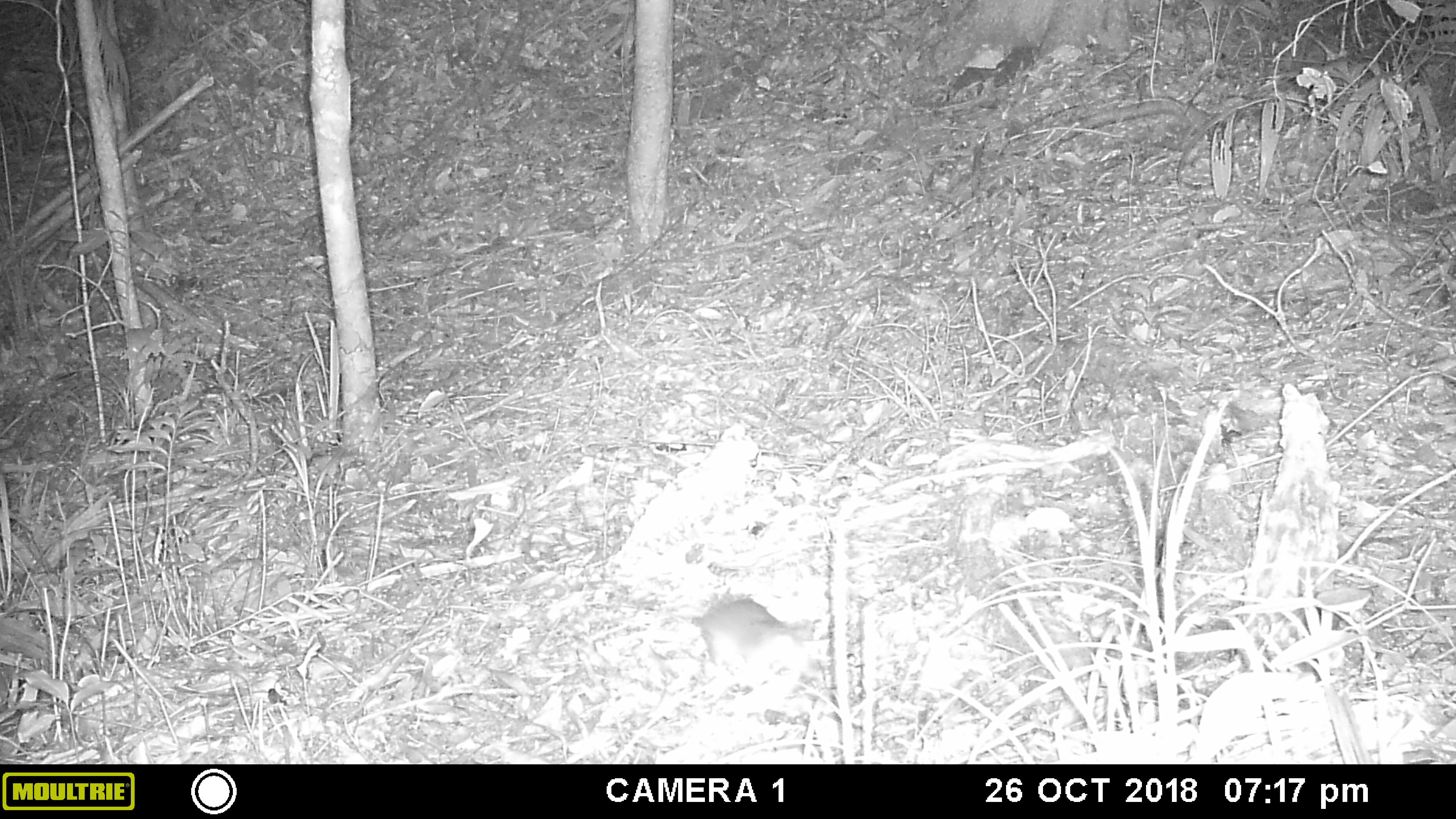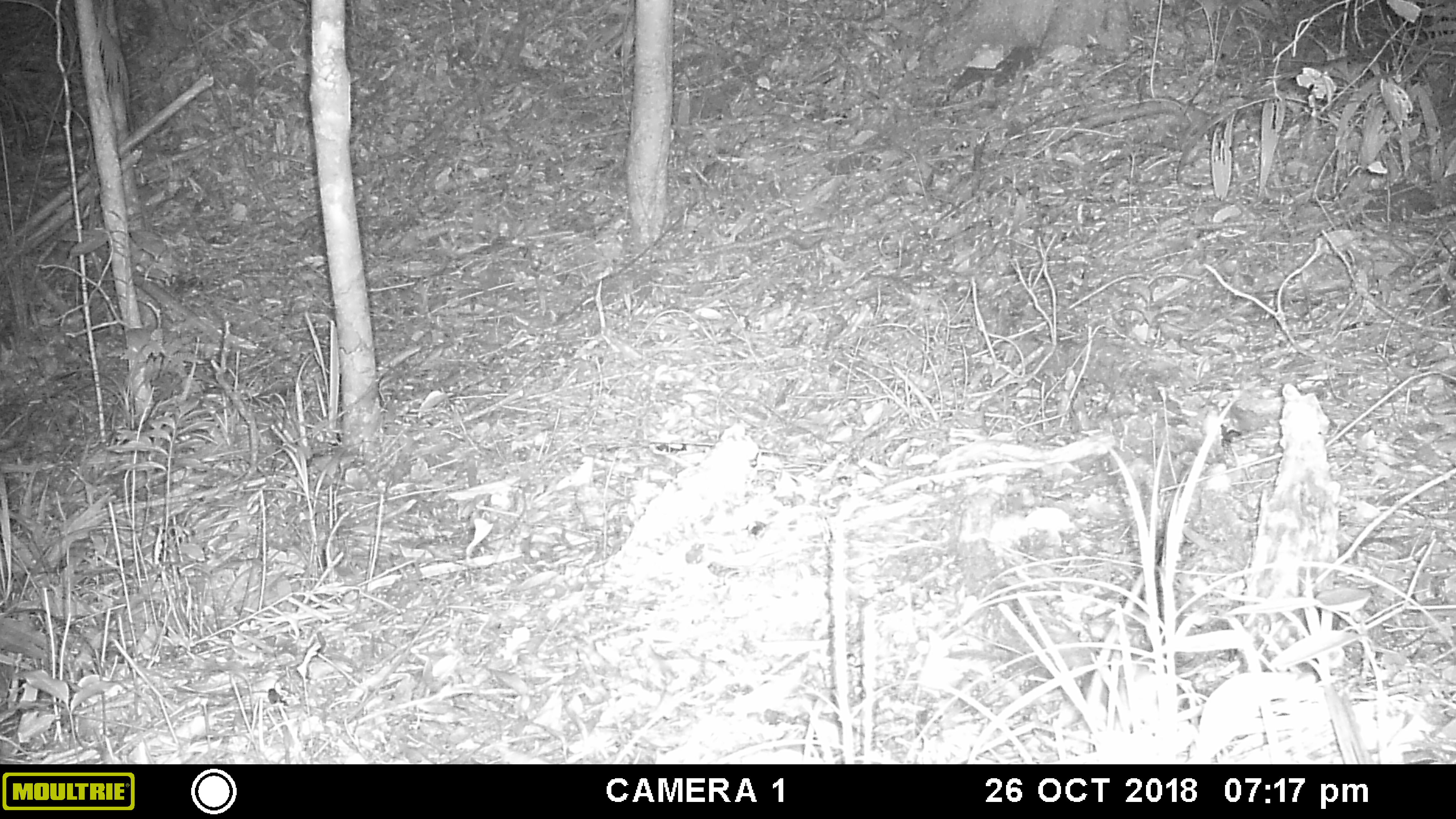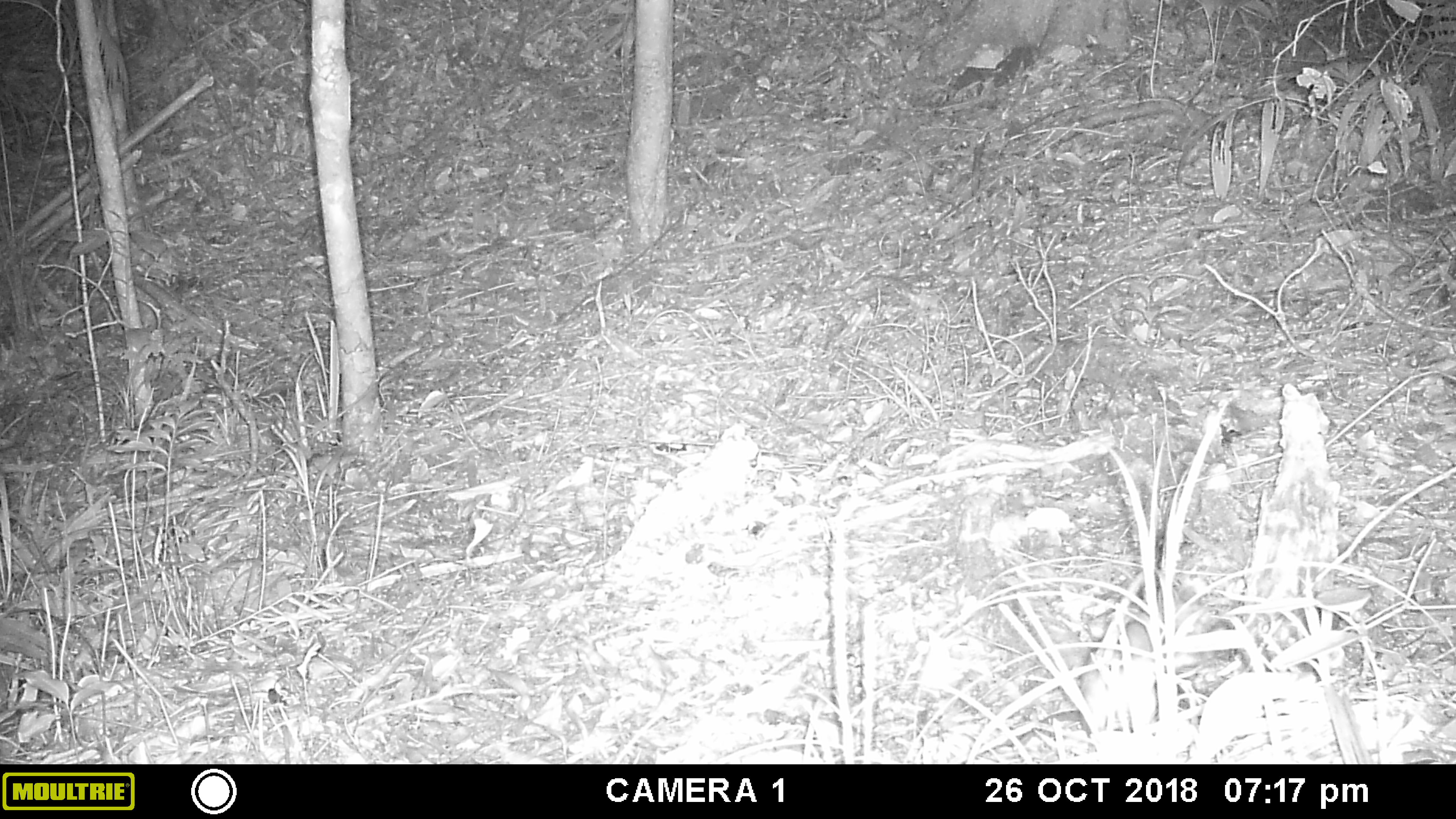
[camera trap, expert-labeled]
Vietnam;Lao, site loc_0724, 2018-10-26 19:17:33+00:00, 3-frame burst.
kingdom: Animalia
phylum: Chordata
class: Mammalia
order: Rodentia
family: Muridae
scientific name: Muridae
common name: old-world mice and rats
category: unidentified murid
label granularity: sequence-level